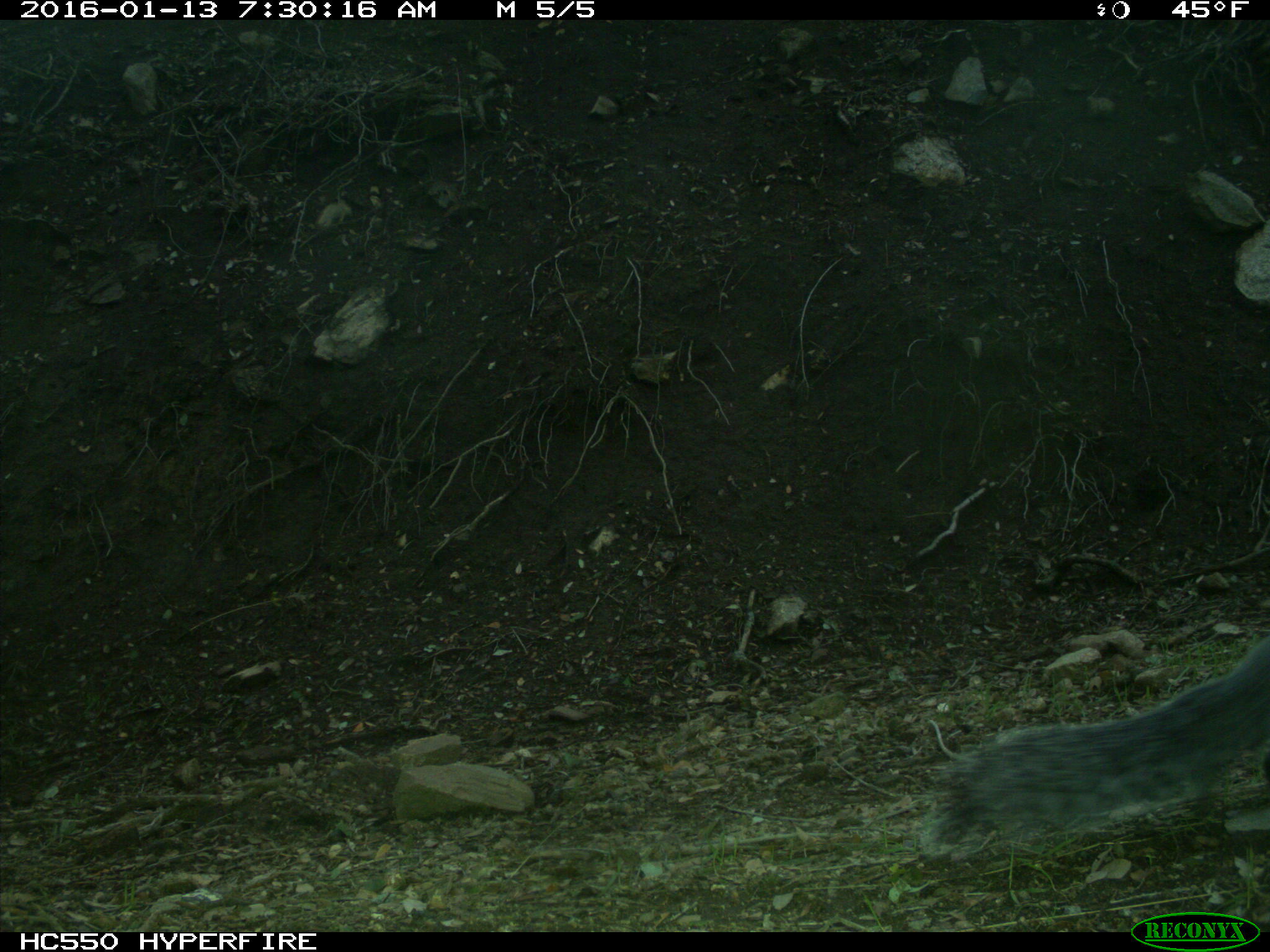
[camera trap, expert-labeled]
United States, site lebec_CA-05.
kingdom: Animalia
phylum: Chordata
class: Mammalia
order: Rodentia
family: Sciuridae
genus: Sciurus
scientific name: Sciurus carolinensis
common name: eastern gray squirrel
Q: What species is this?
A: Sciurus carolinensis (eastern gray squirrel).